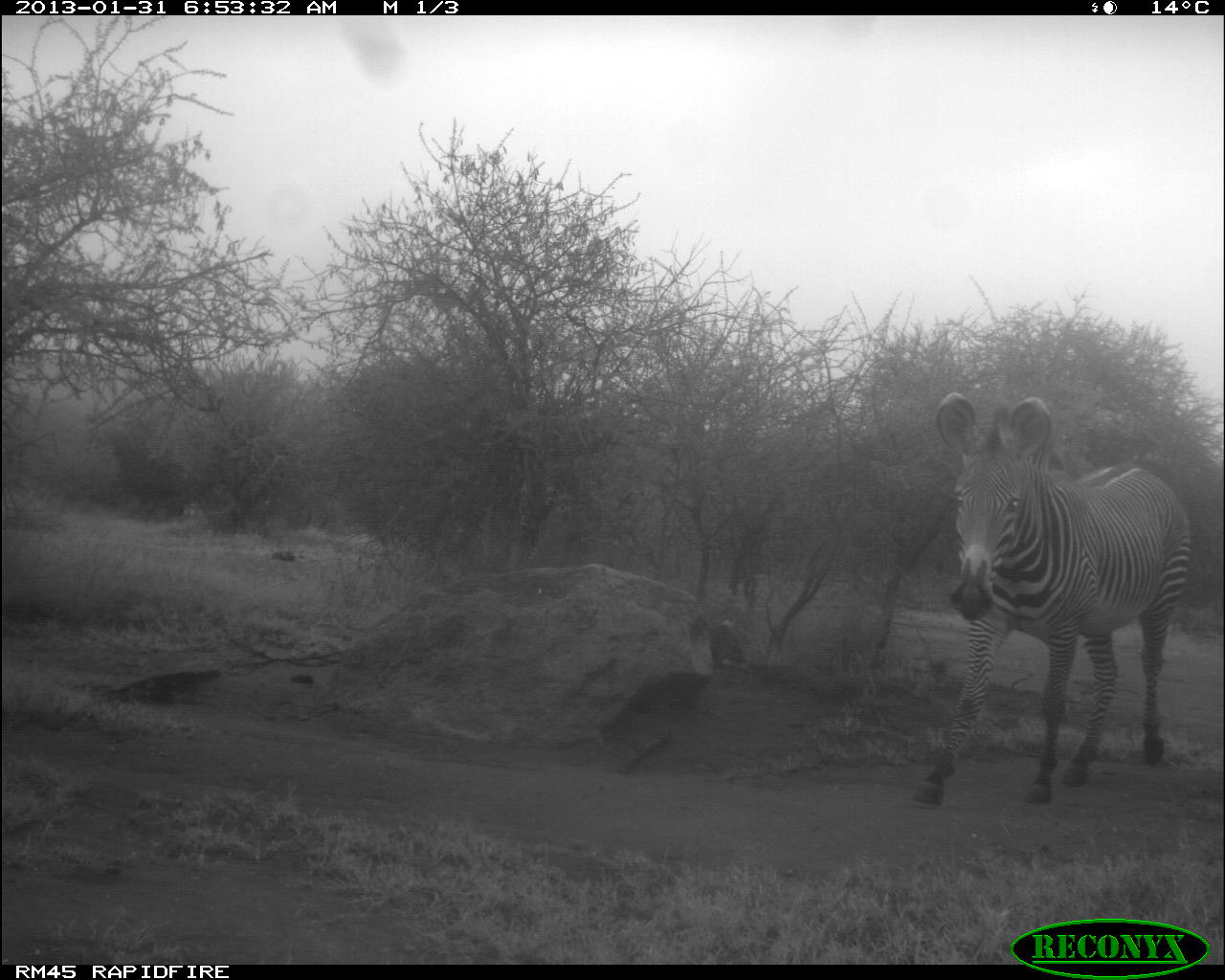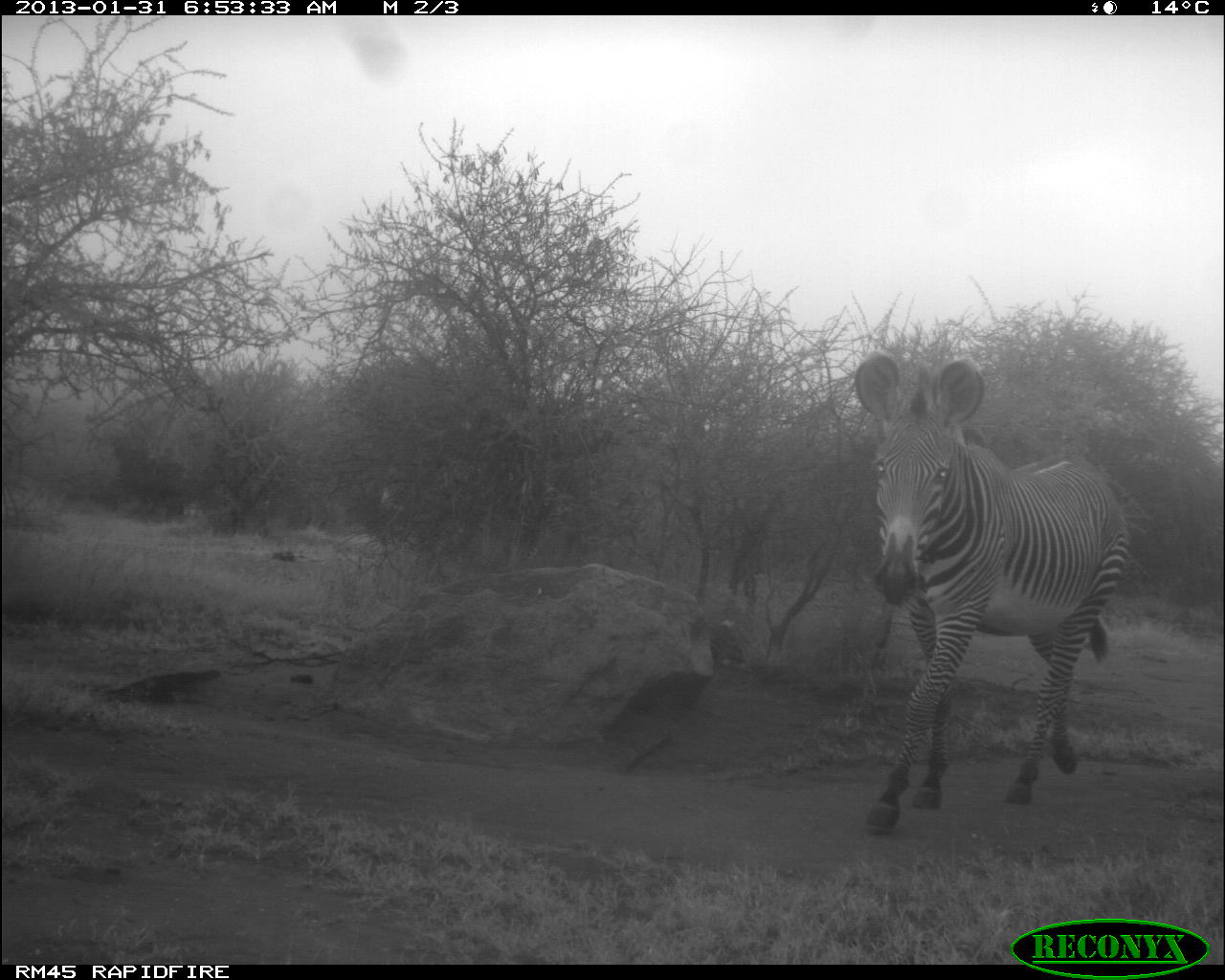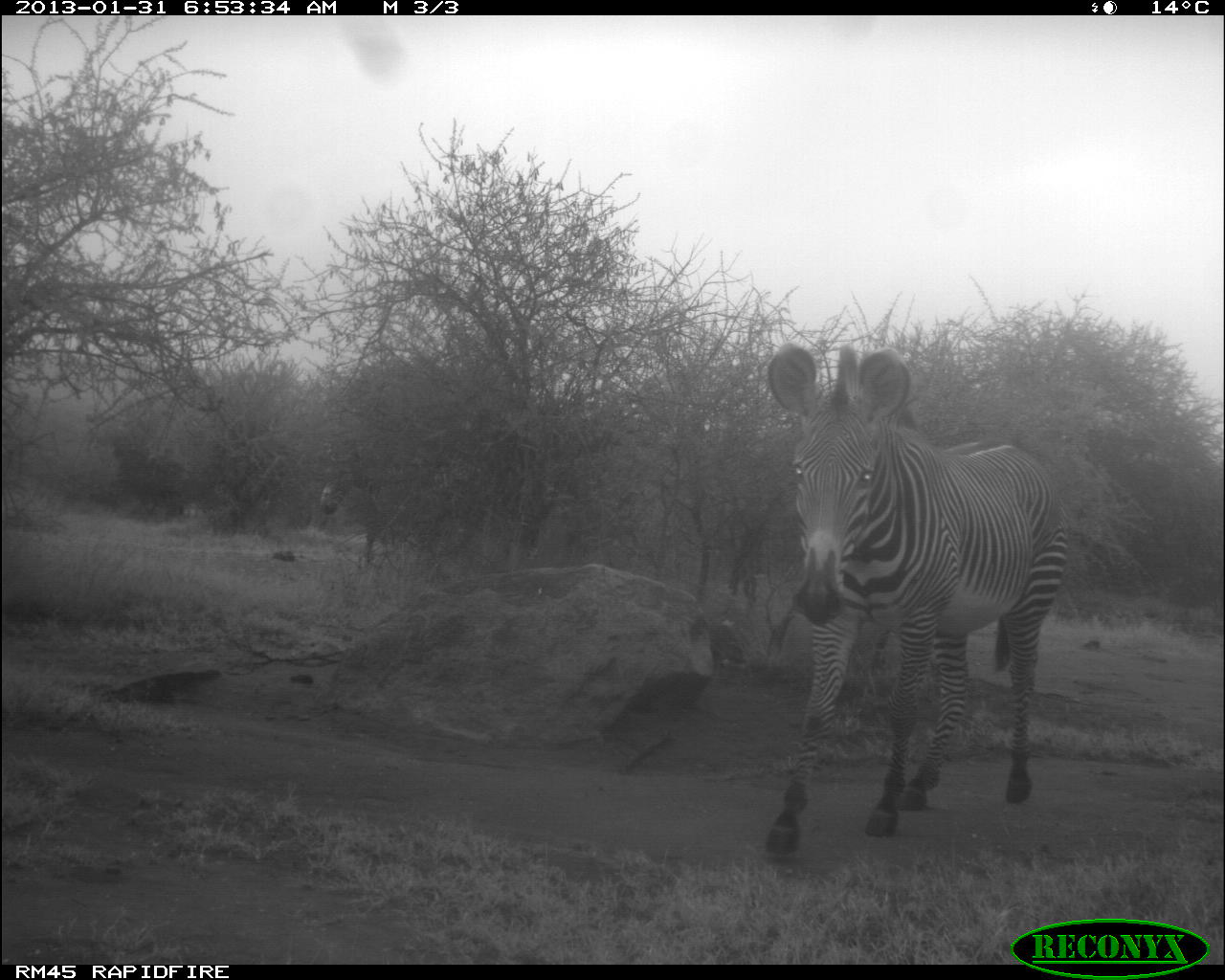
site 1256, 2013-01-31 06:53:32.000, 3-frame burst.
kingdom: Animalia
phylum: Chordata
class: Mammalia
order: Perissodactyla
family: Equidae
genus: Equus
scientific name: Equus grevyi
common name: grévy's zebra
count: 2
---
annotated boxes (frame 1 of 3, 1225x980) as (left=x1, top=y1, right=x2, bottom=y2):
equus grevyi: (left=910, top=392, right=1190, bottom=808)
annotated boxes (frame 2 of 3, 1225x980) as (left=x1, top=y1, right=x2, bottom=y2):
equus grevyi: (left=845, top=352, right=1126, bottom=844)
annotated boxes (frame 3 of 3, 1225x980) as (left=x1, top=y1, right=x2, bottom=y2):
equus grevyi: (left=759, top=333, right=1070, bottom=870)